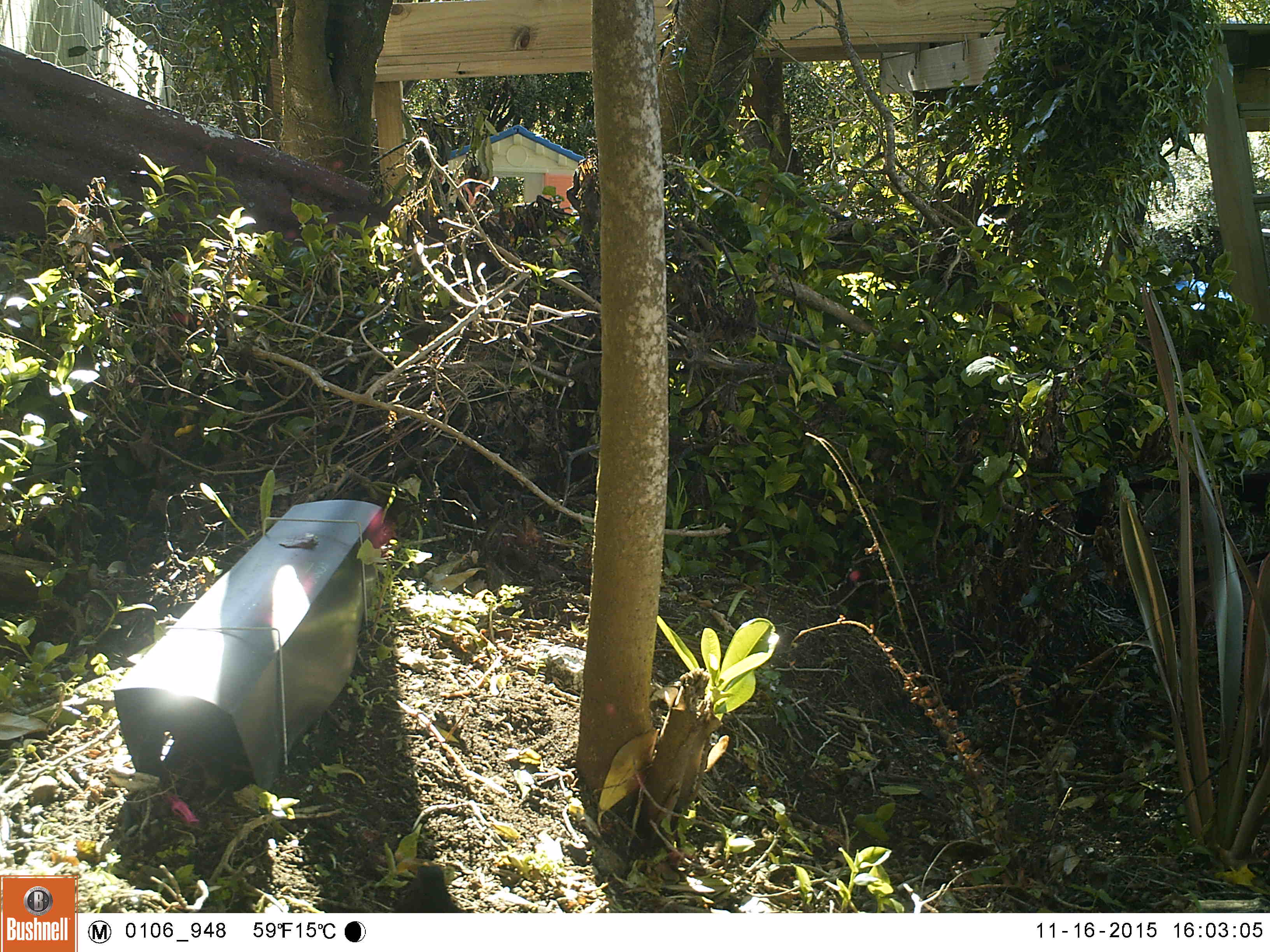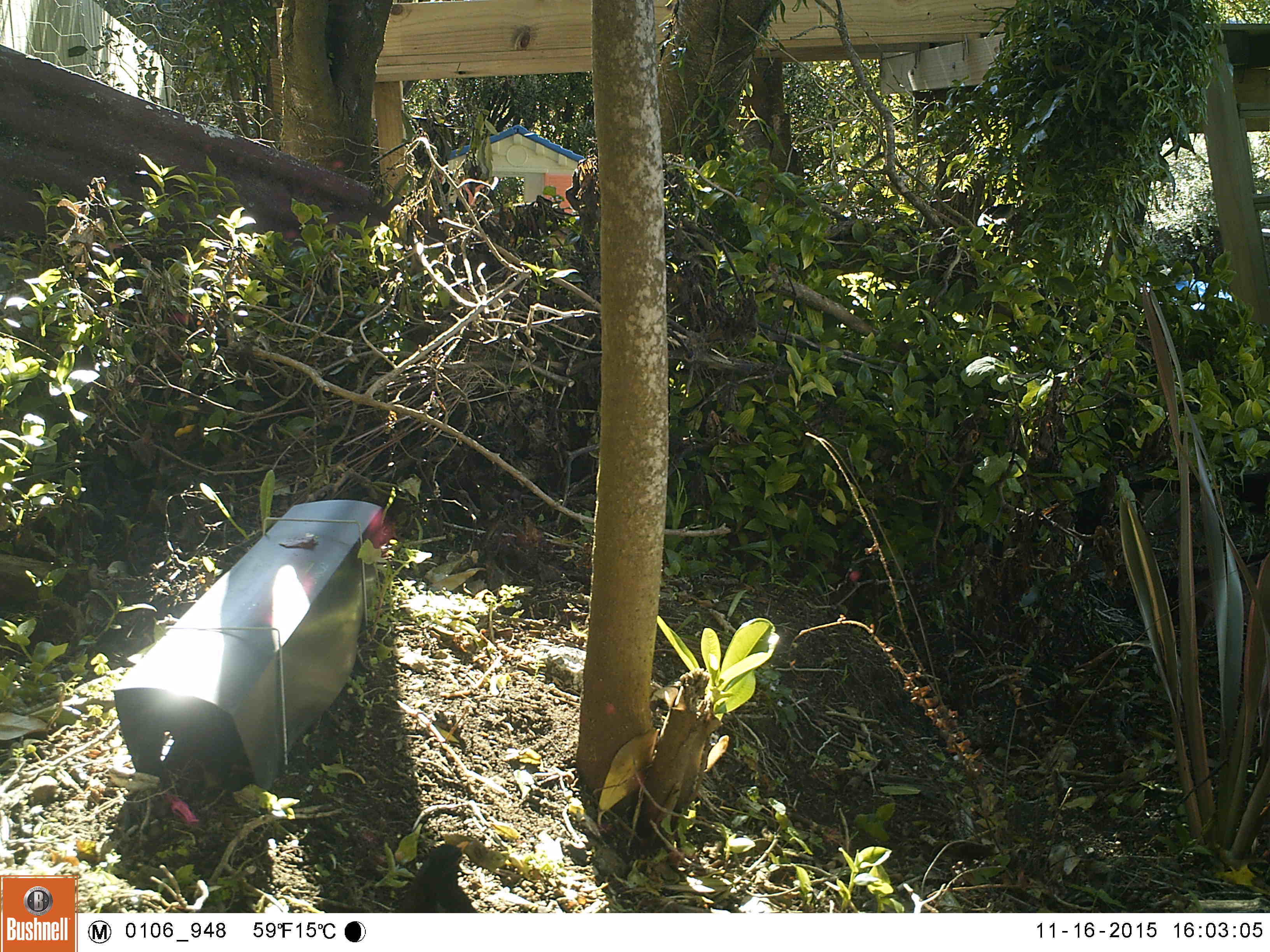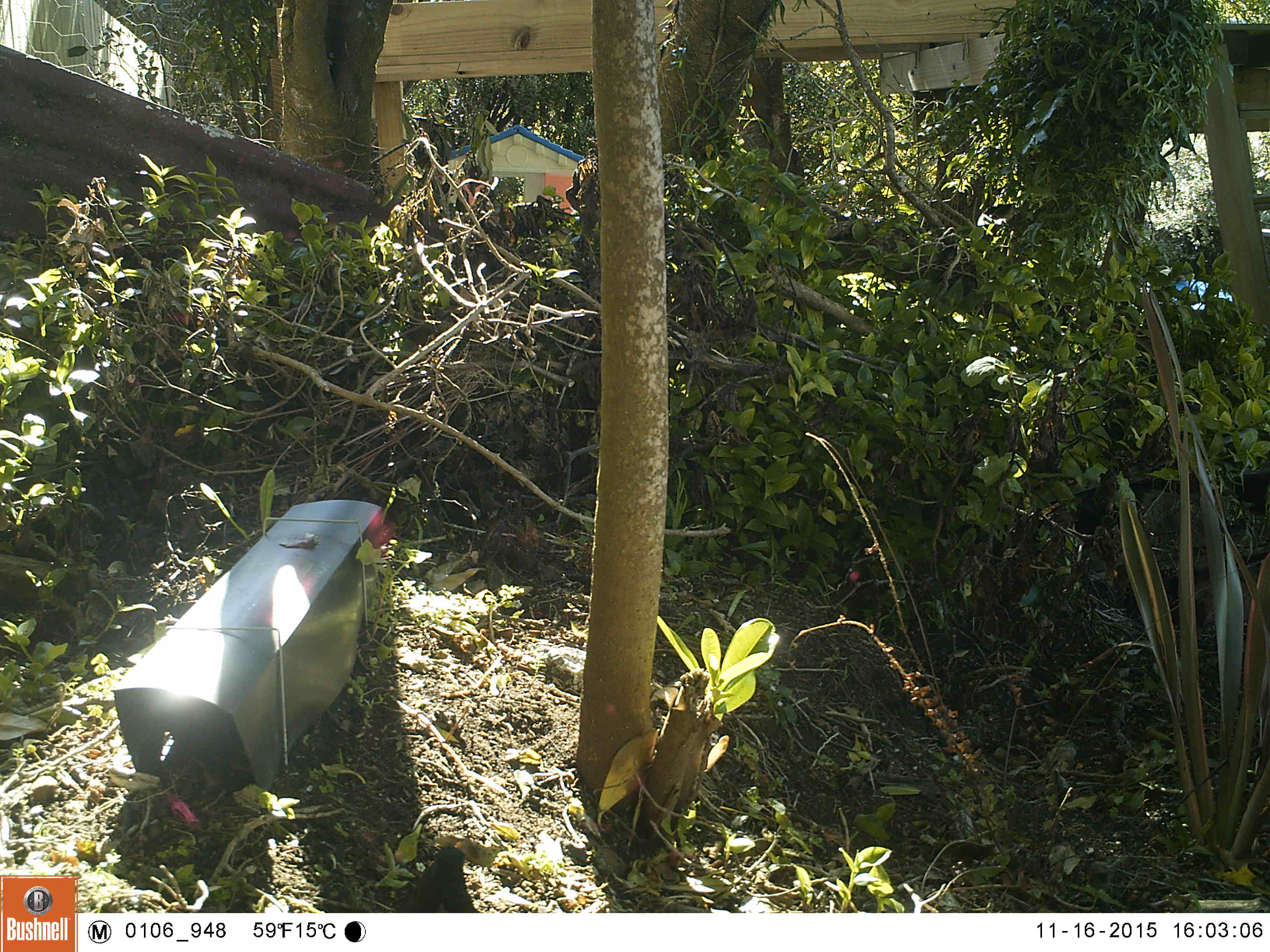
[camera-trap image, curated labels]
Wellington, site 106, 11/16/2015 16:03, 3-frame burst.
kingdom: Animalia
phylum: Chordata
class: Aves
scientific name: Aves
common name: bird